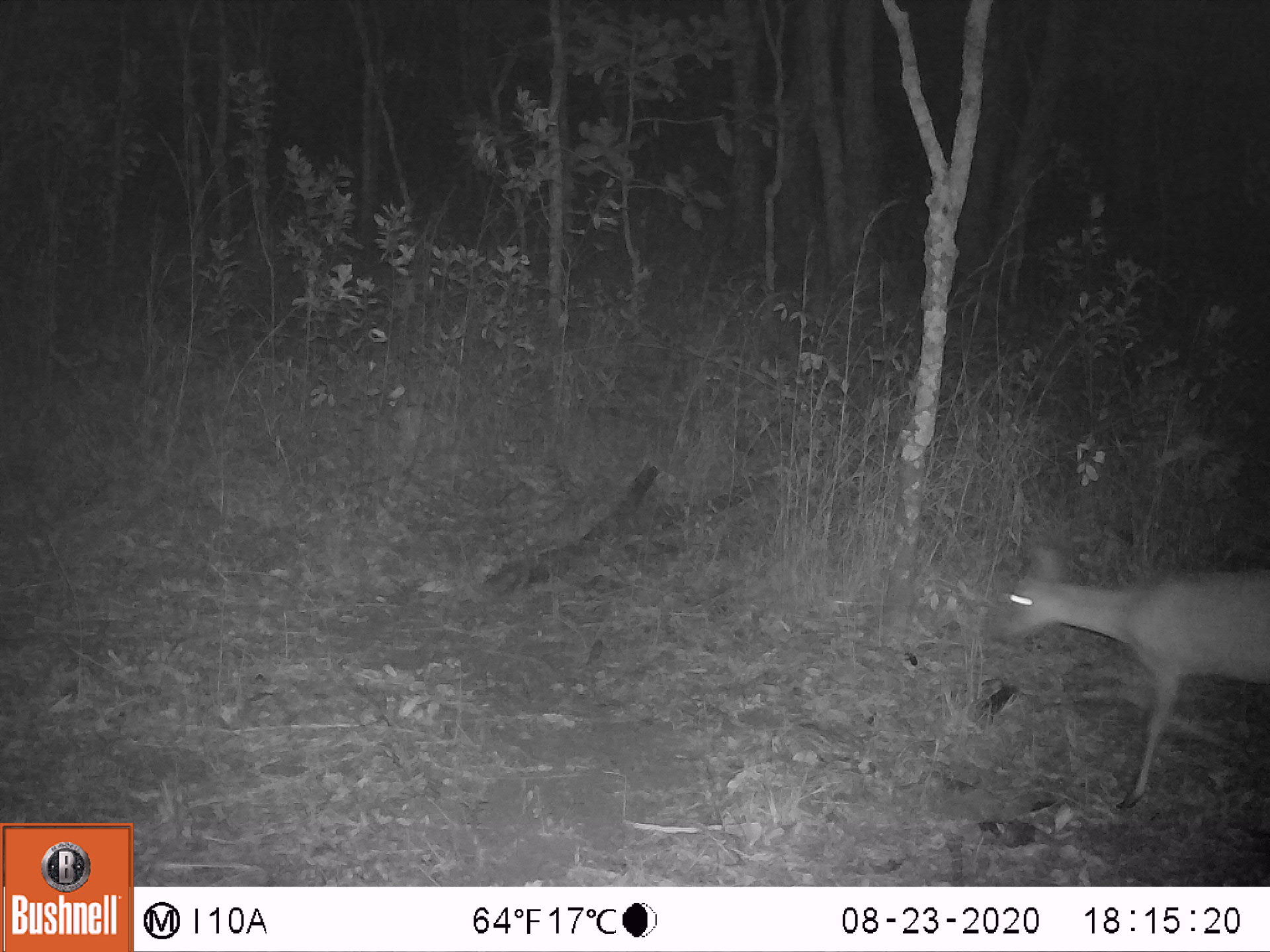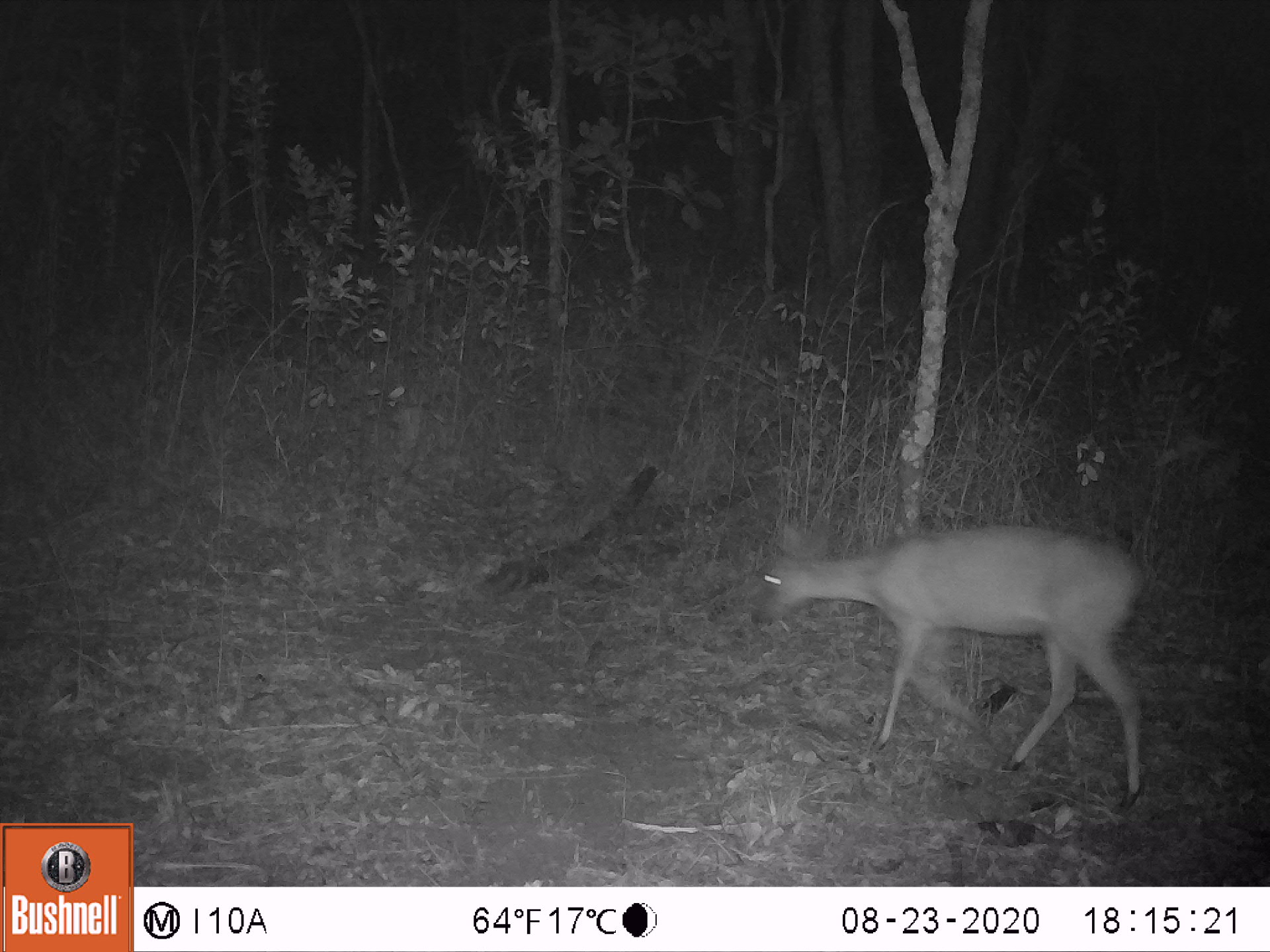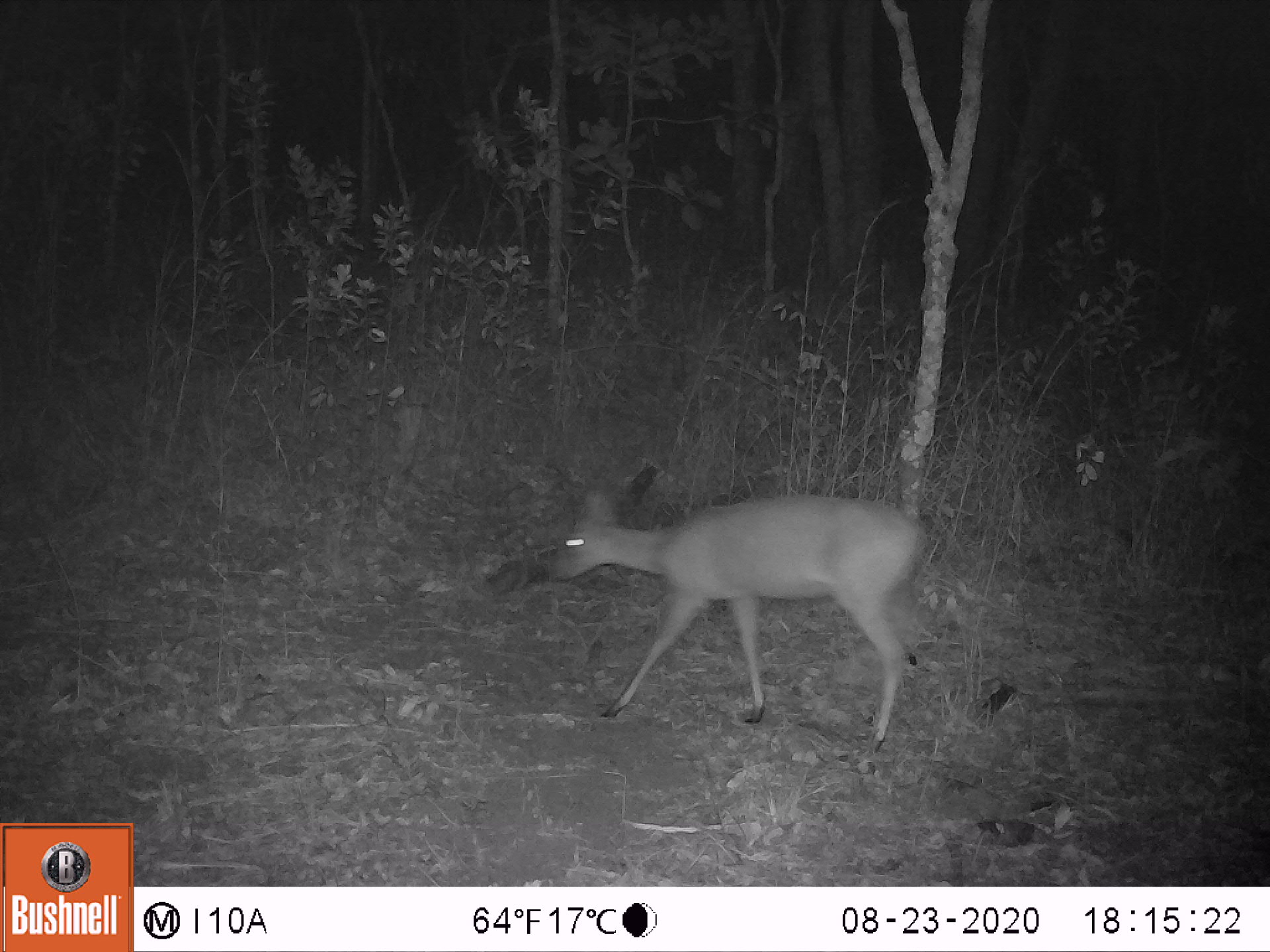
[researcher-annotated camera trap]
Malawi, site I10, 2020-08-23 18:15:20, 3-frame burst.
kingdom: Animalia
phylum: Chordata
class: Mammalia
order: Artiodactyla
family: Bovidae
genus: Sylvicapra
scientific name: Sylvicapra grimmia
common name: common duiker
Common duiker (Sylvicapra grimmia), count 1.